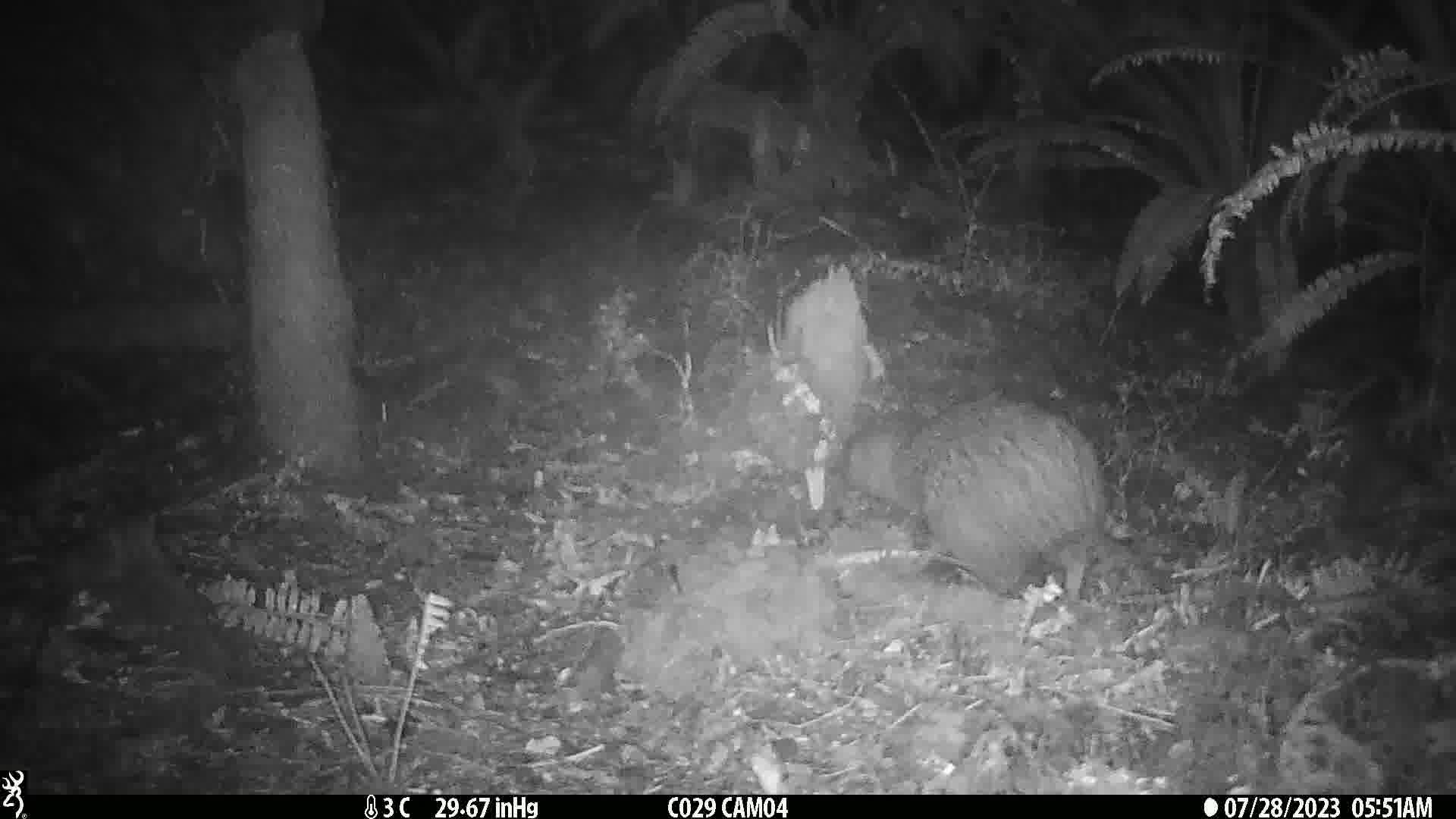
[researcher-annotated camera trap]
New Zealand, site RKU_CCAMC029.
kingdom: Animalia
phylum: Chordata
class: Aves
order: Apterygiformes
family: Apterygidae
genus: Apteryx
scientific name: Apteryx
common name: kiwi